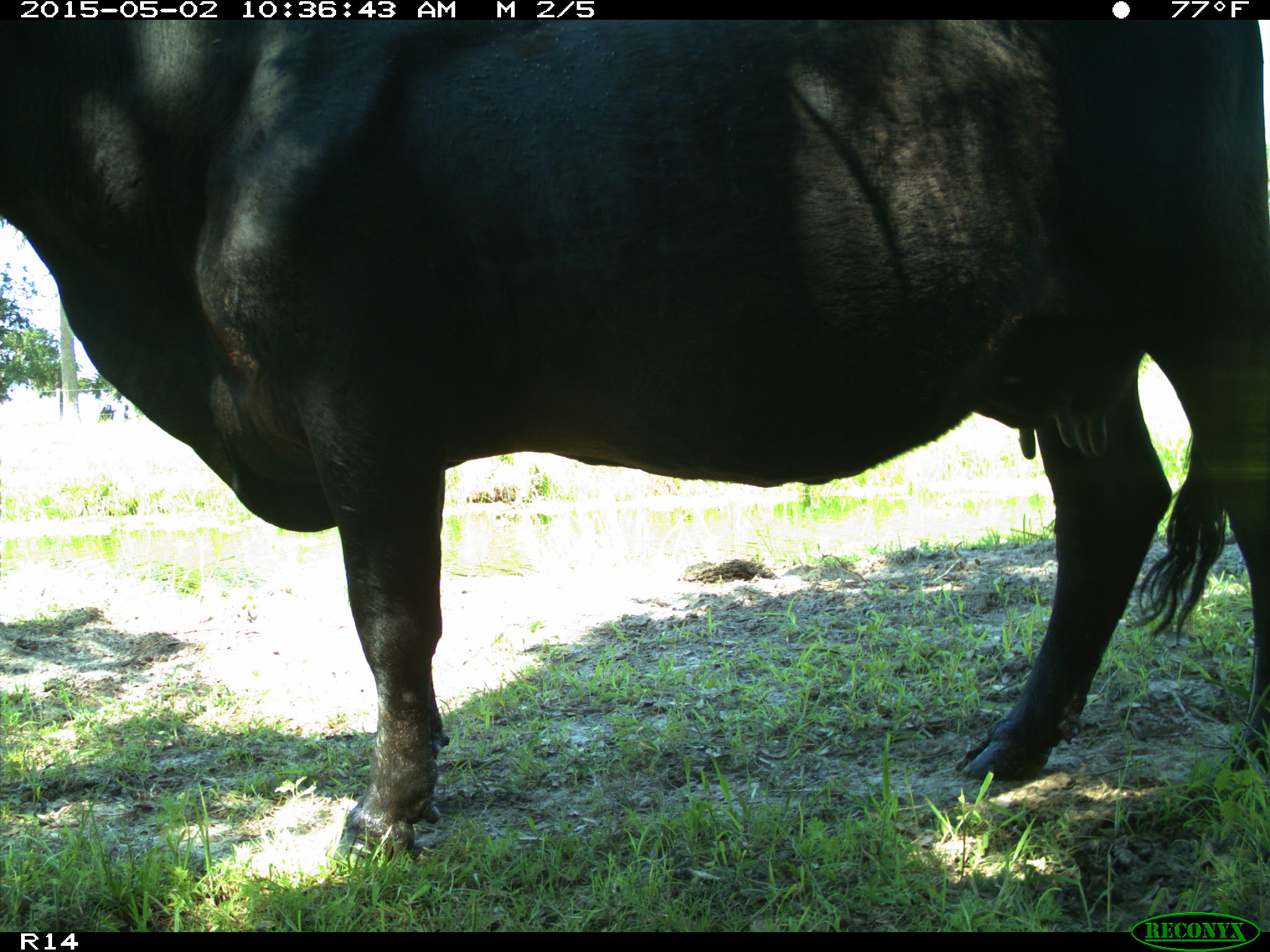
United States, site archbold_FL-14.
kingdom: Animalia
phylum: Chordata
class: Mammalia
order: Artiodactyla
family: Bovidae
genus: Bos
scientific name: Bos taurus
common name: domestic cow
Bos taurus (domestic cow).